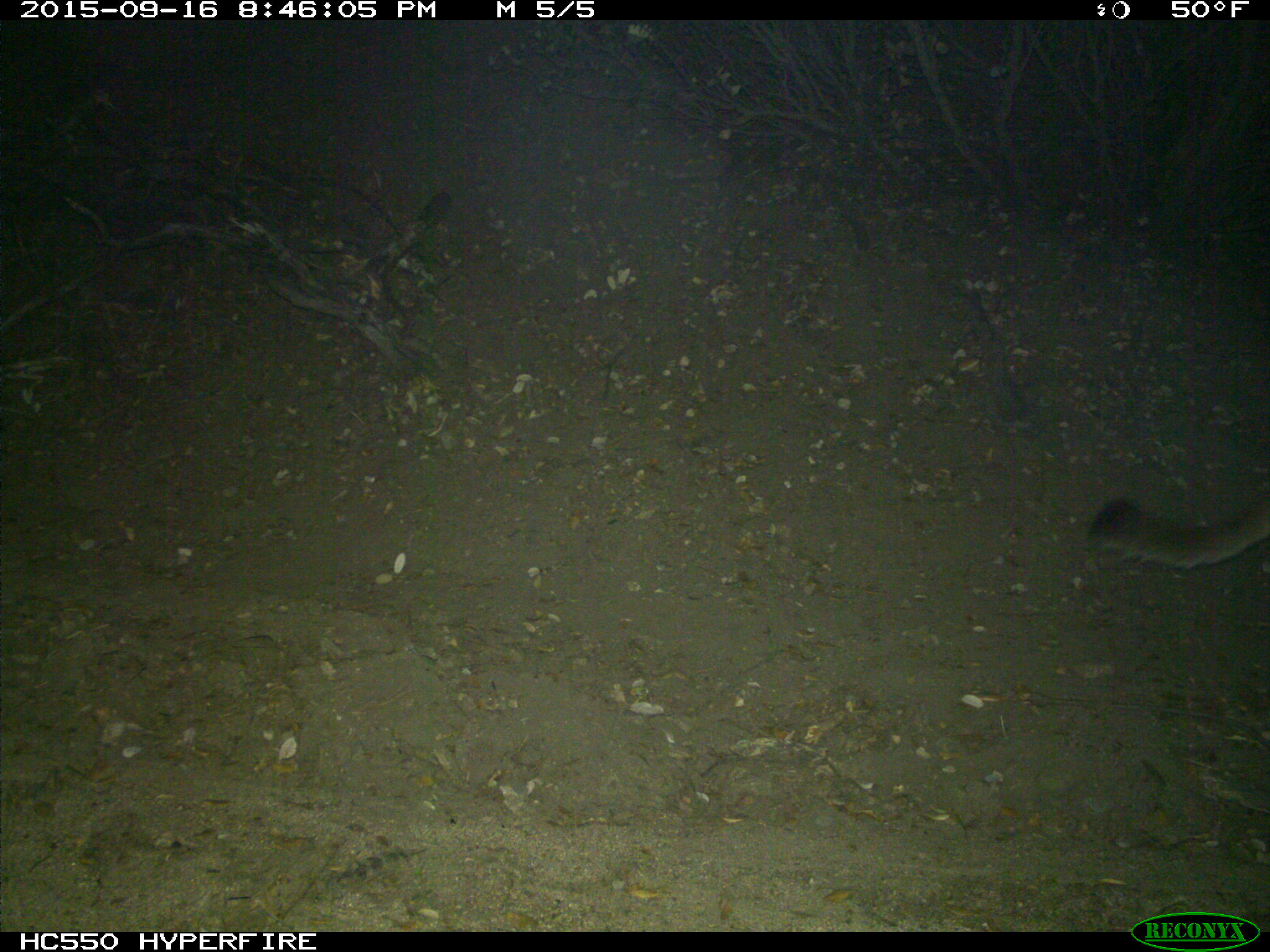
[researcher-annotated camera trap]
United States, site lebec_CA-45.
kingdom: Animalia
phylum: Chordata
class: Mammalia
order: Carnivora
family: Felidae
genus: Puma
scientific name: Puma concolor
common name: mountain lion